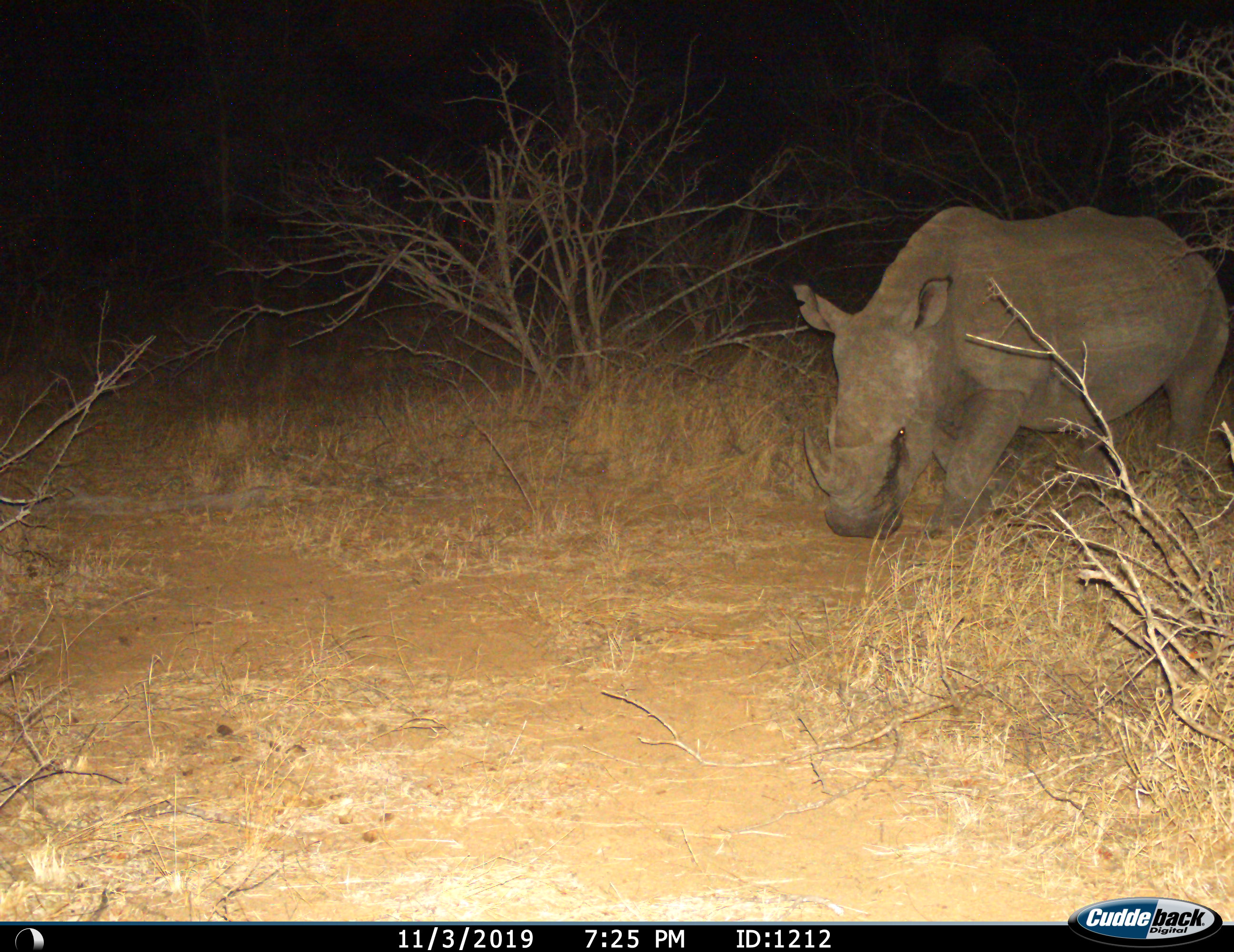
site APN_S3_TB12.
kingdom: Animalia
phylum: Chordata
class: Mammalia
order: Perissodactyla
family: Rhinocerotidae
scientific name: Rhinocerotidae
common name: unknown rhinoceros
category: rhinocerosunknown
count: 1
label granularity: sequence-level